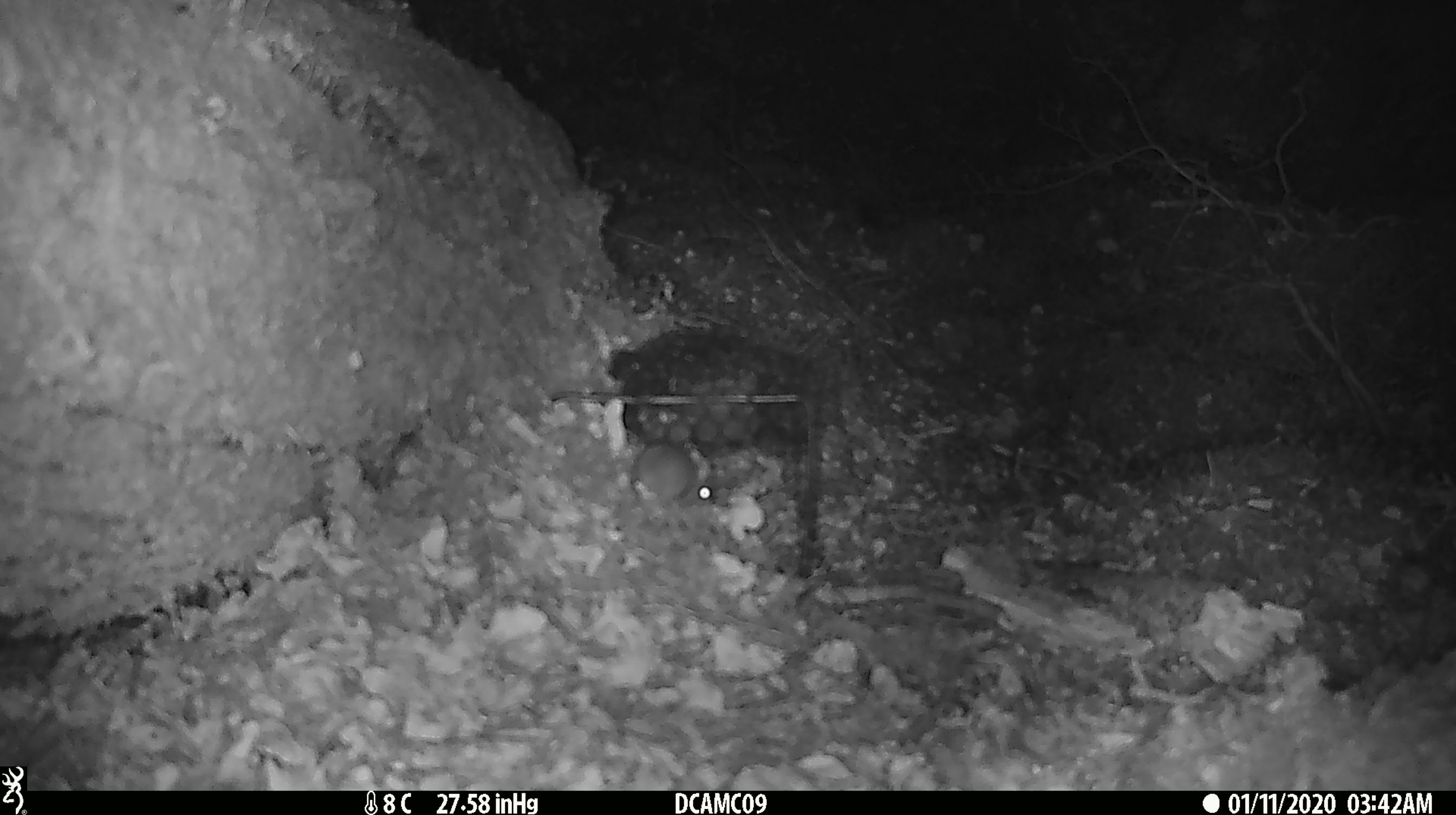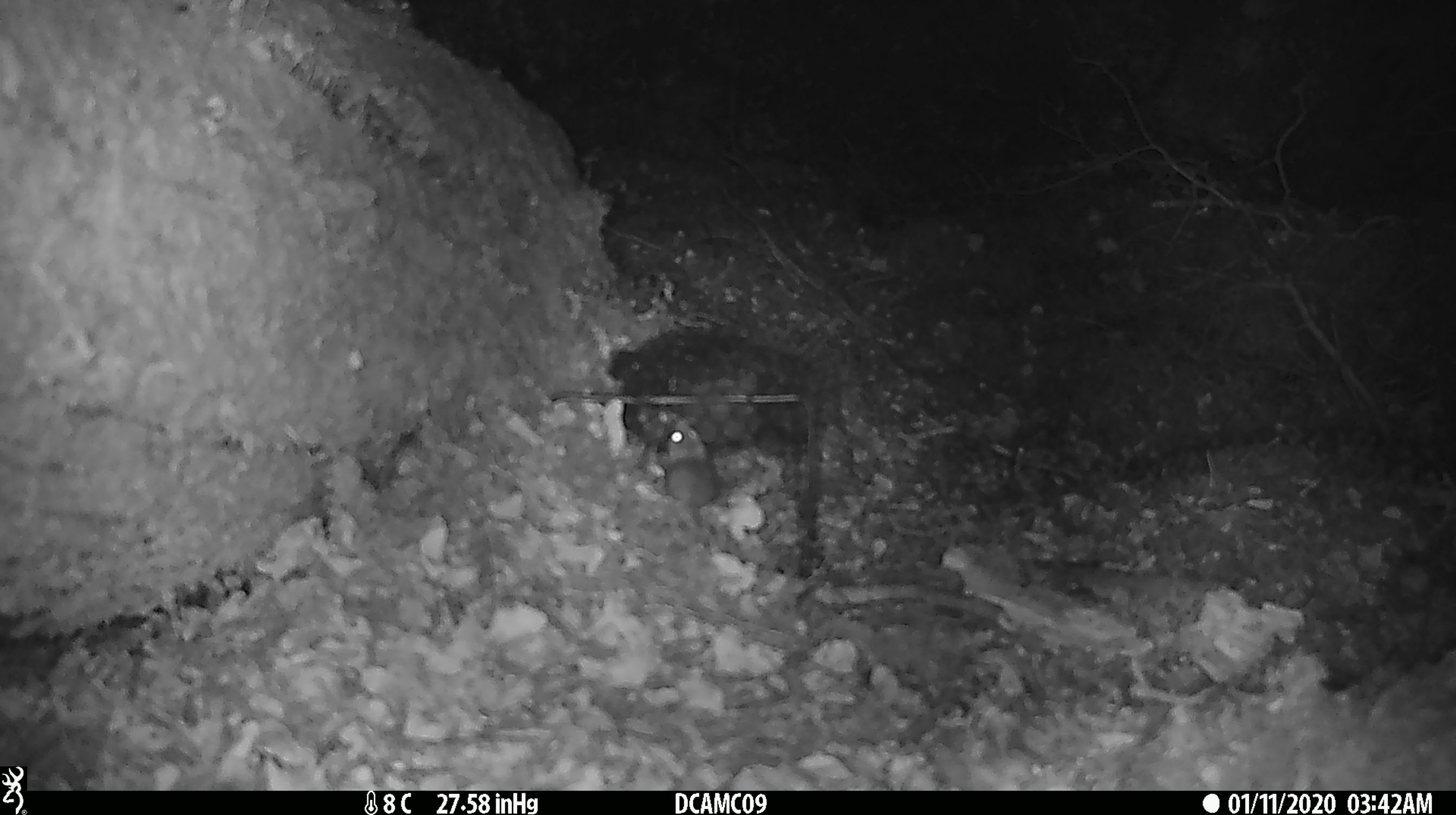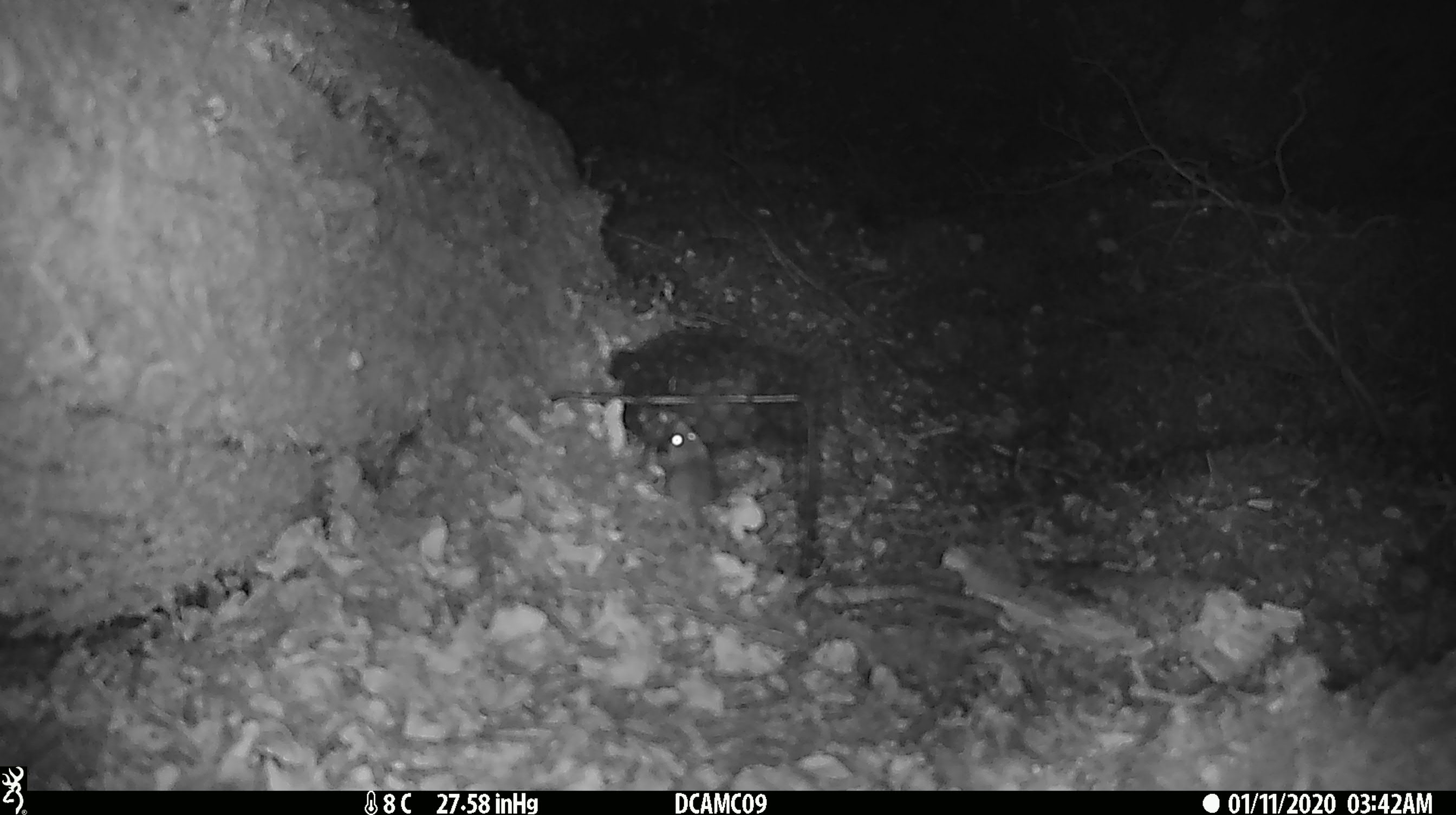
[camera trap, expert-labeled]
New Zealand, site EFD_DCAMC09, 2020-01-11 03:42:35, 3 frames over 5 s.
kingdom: Animalia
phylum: Chordata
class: Mammalia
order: Rodentia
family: Muridae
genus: Mus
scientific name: Mus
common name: mouse